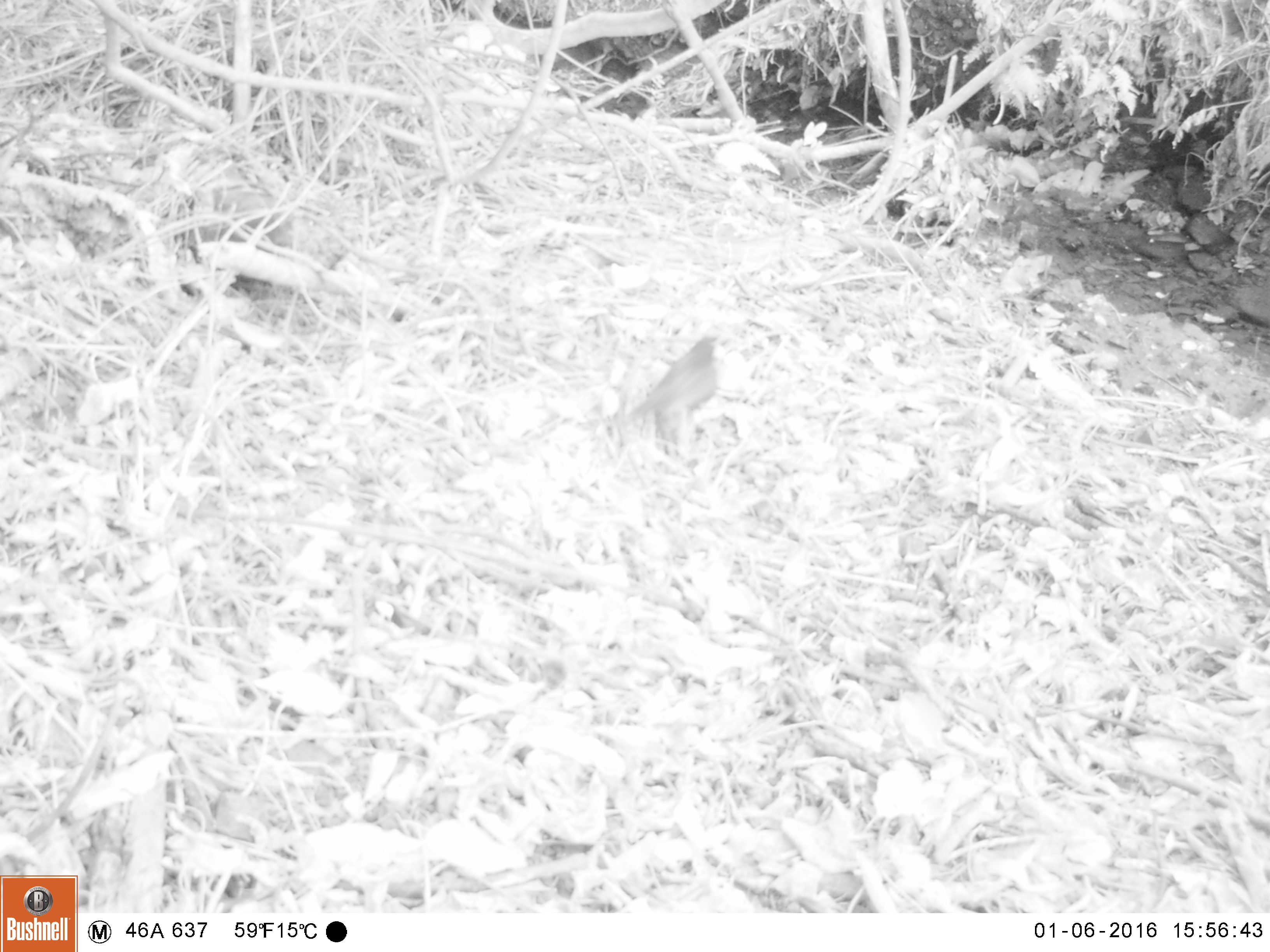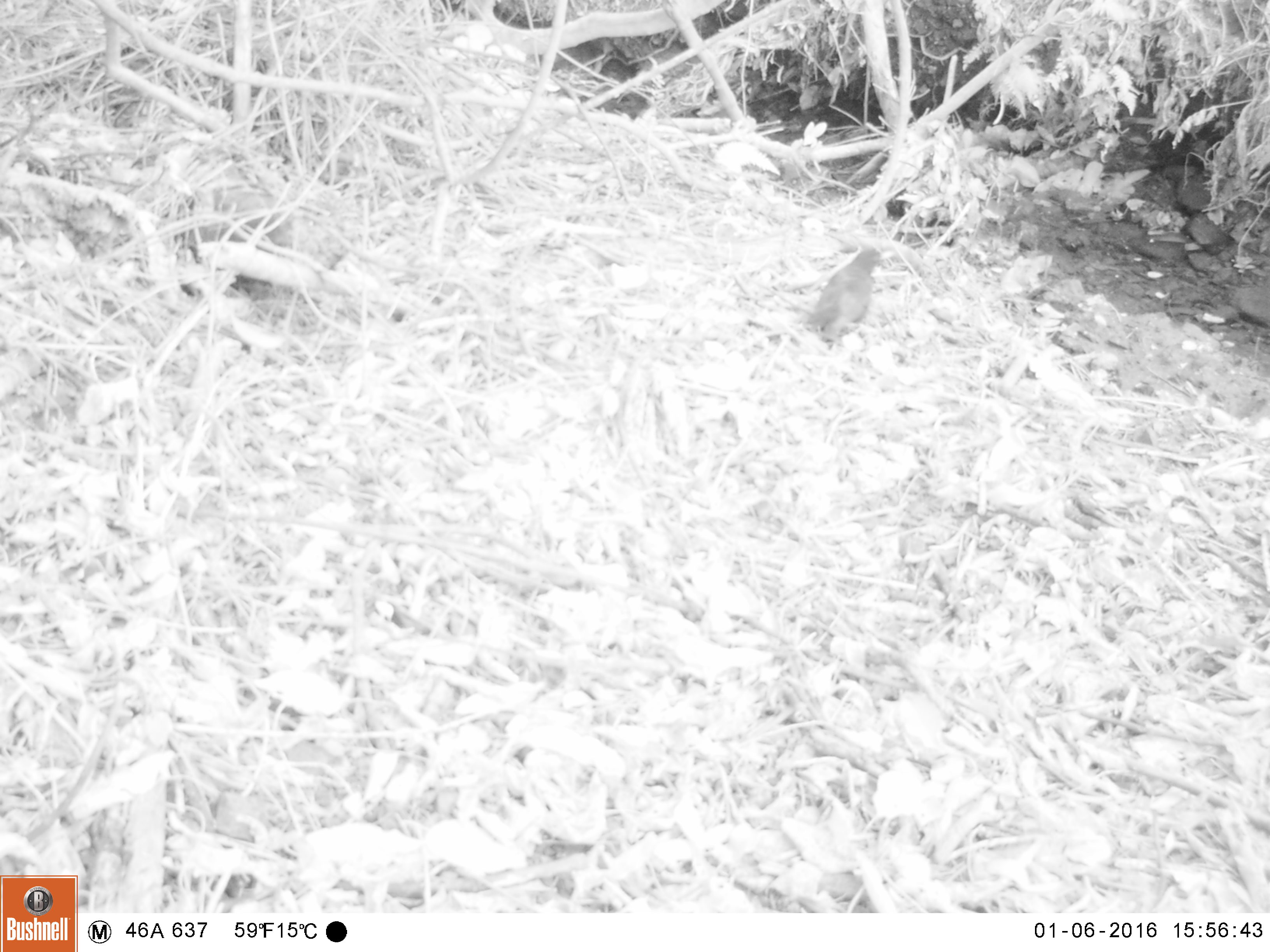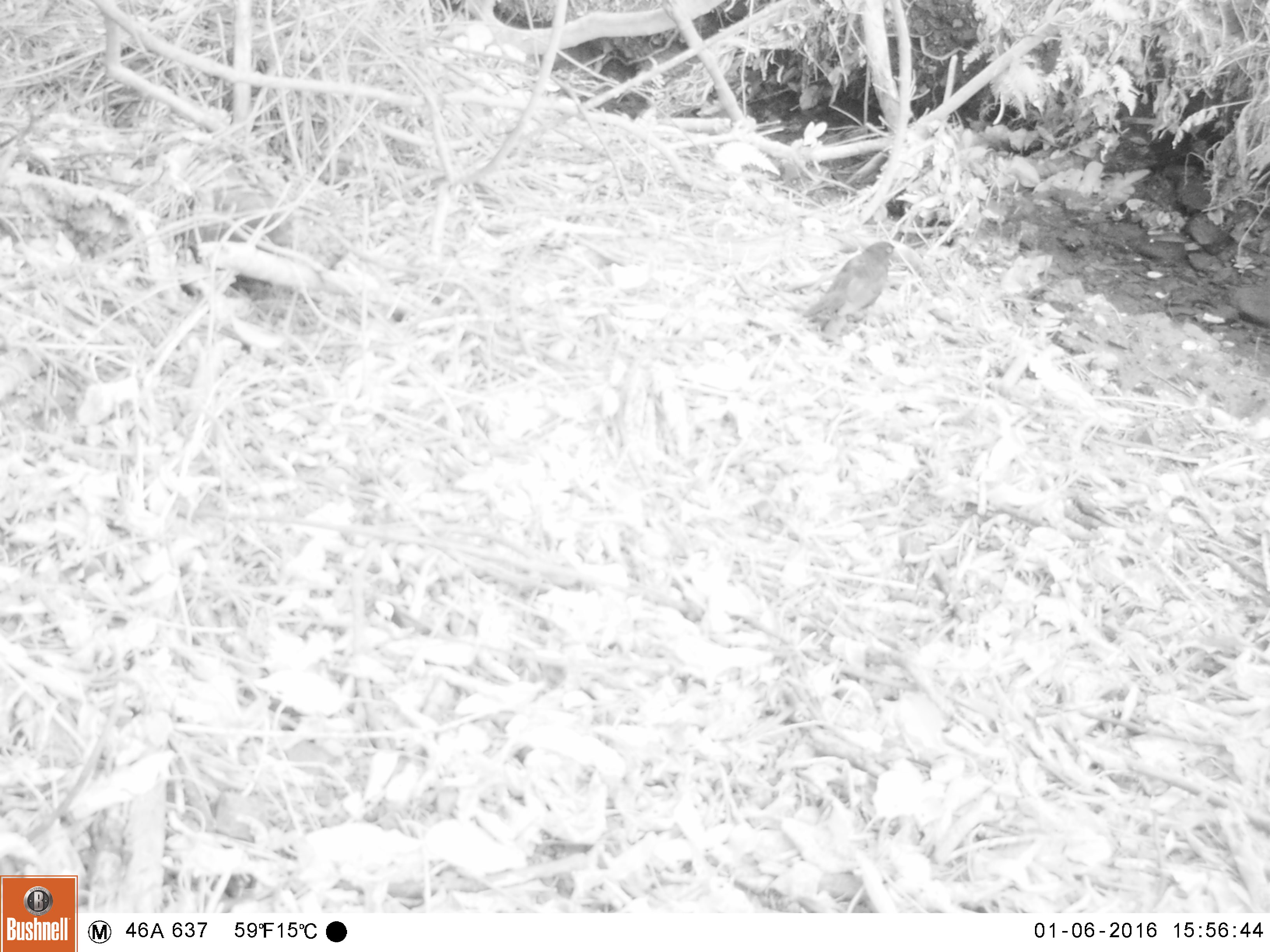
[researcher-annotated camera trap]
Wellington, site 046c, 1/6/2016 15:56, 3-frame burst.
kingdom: Animalia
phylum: Chordata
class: Aves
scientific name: Aves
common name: bird